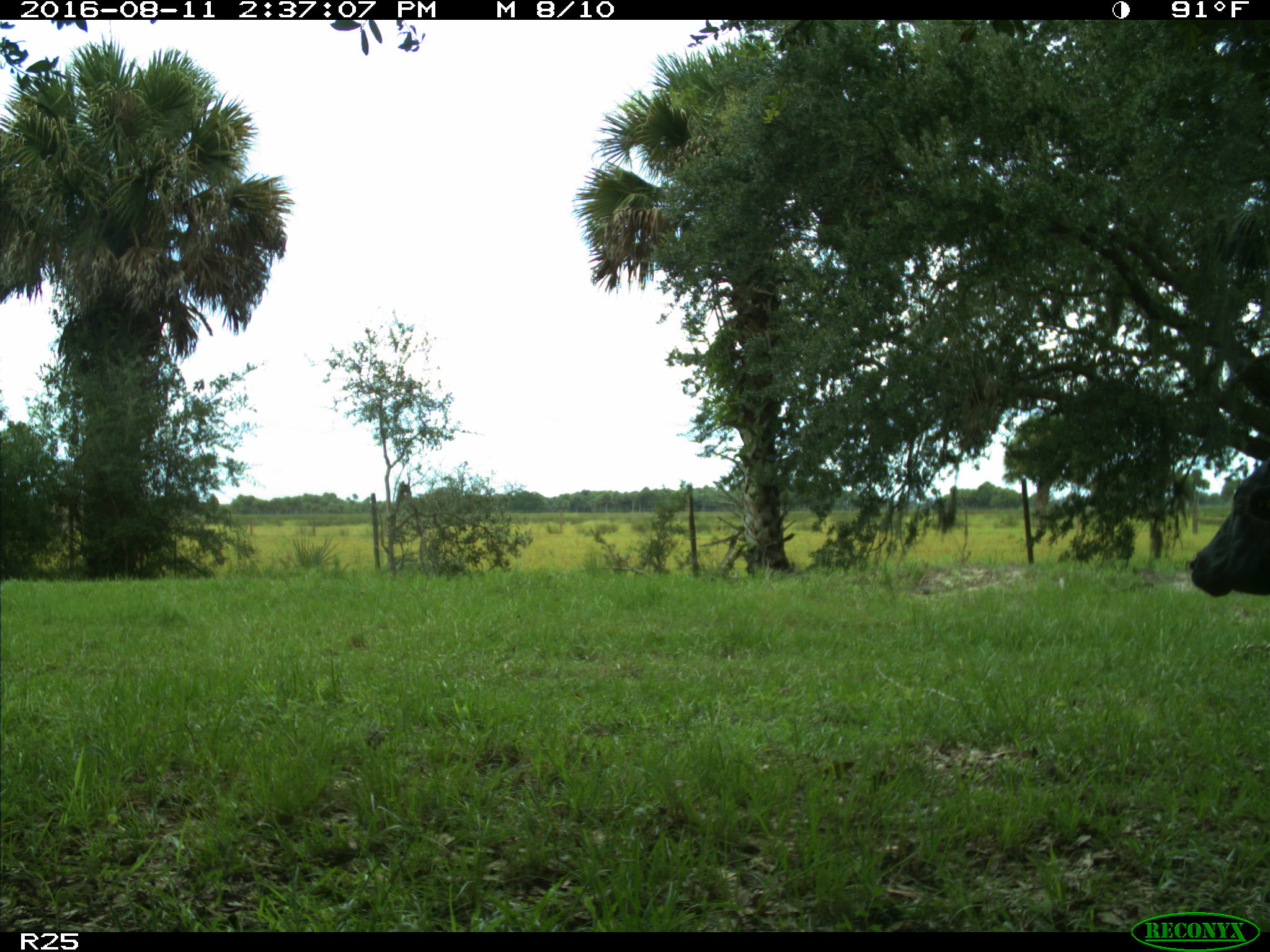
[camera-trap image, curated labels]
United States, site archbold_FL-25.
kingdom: Animalia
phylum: Chordata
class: Mammalia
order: Artiodactyla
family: Bovidae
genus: Bos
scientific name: Bos taurus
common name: domestic cow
Bos taurus (domestic cow).